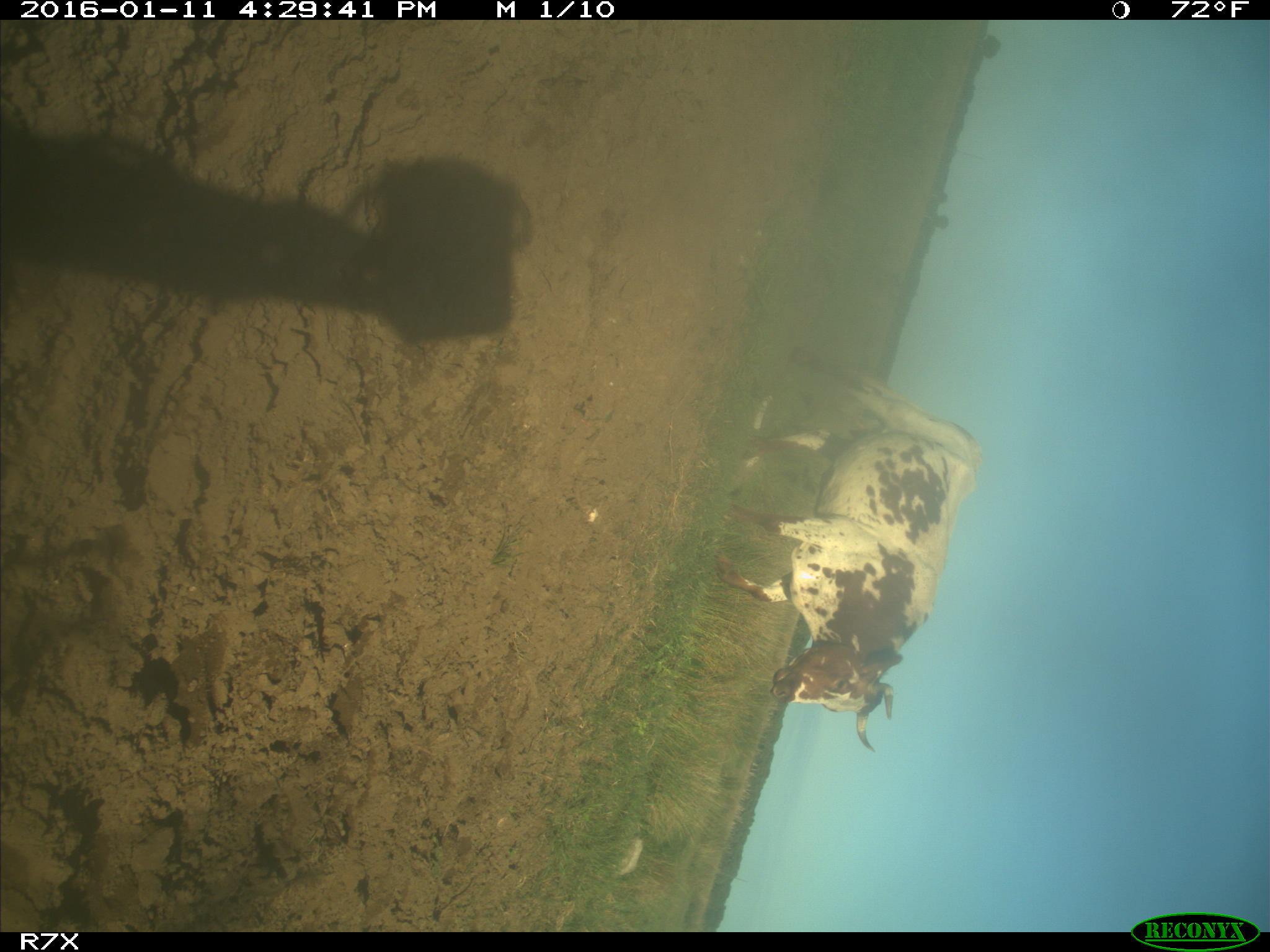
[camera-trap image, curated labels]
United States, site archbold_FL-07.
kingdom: Animalia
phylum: Chordata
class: Mammalia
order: Artiodactyla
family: Bovidae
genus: Bos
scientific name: Bos taurus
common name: domestic cow